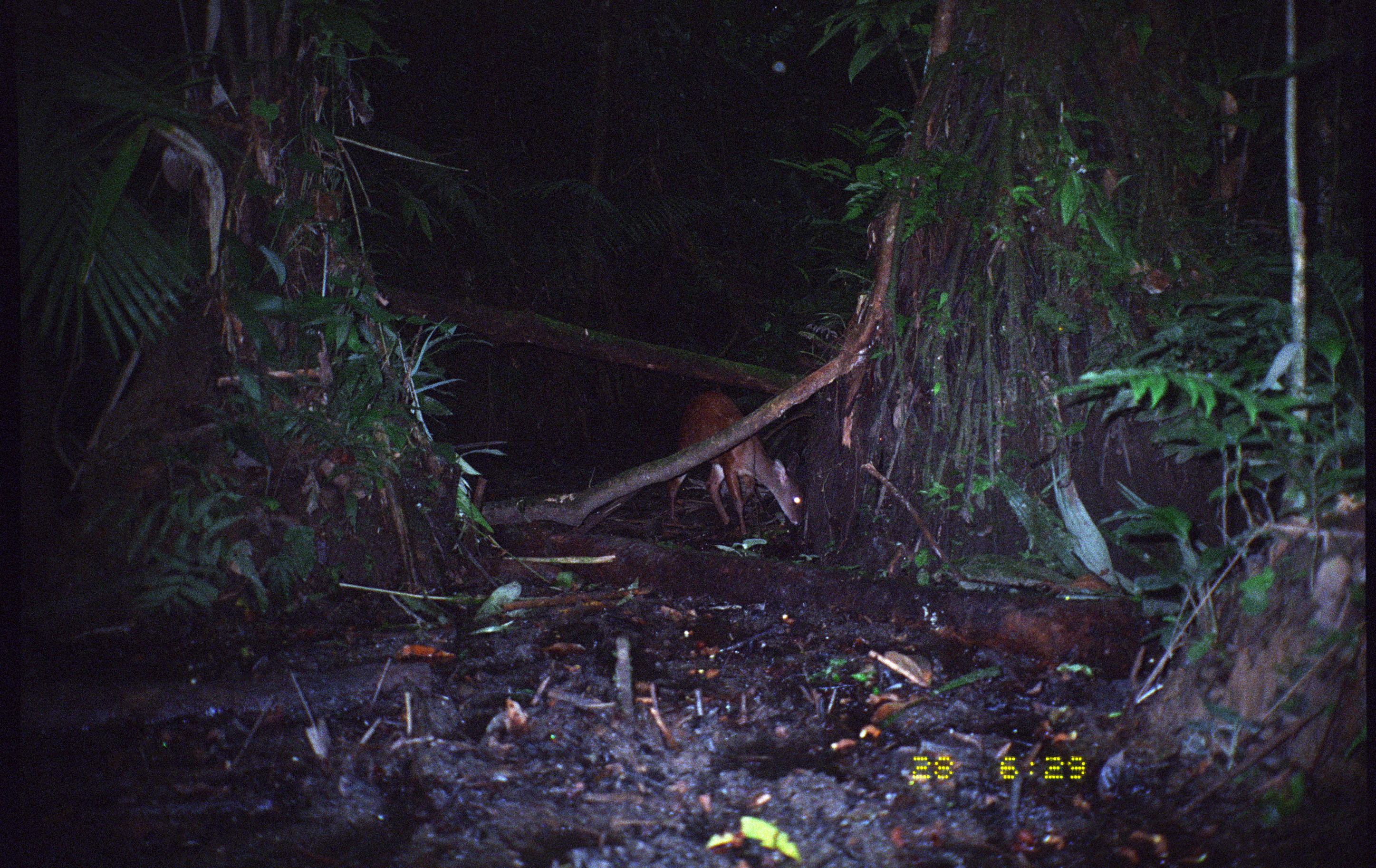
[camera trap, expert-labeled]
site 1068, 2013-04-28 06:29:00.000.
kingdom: Animalia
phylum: Chordata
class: Mammalia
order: Artiodactyla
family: Cervidae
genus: Mazama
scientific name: Mazama americana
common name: red brocket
Mazama americana (red brocket).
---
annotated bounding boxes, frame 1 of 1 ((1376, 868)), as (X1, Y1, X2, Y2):
mazama americana: (667, 391, 801, 535)